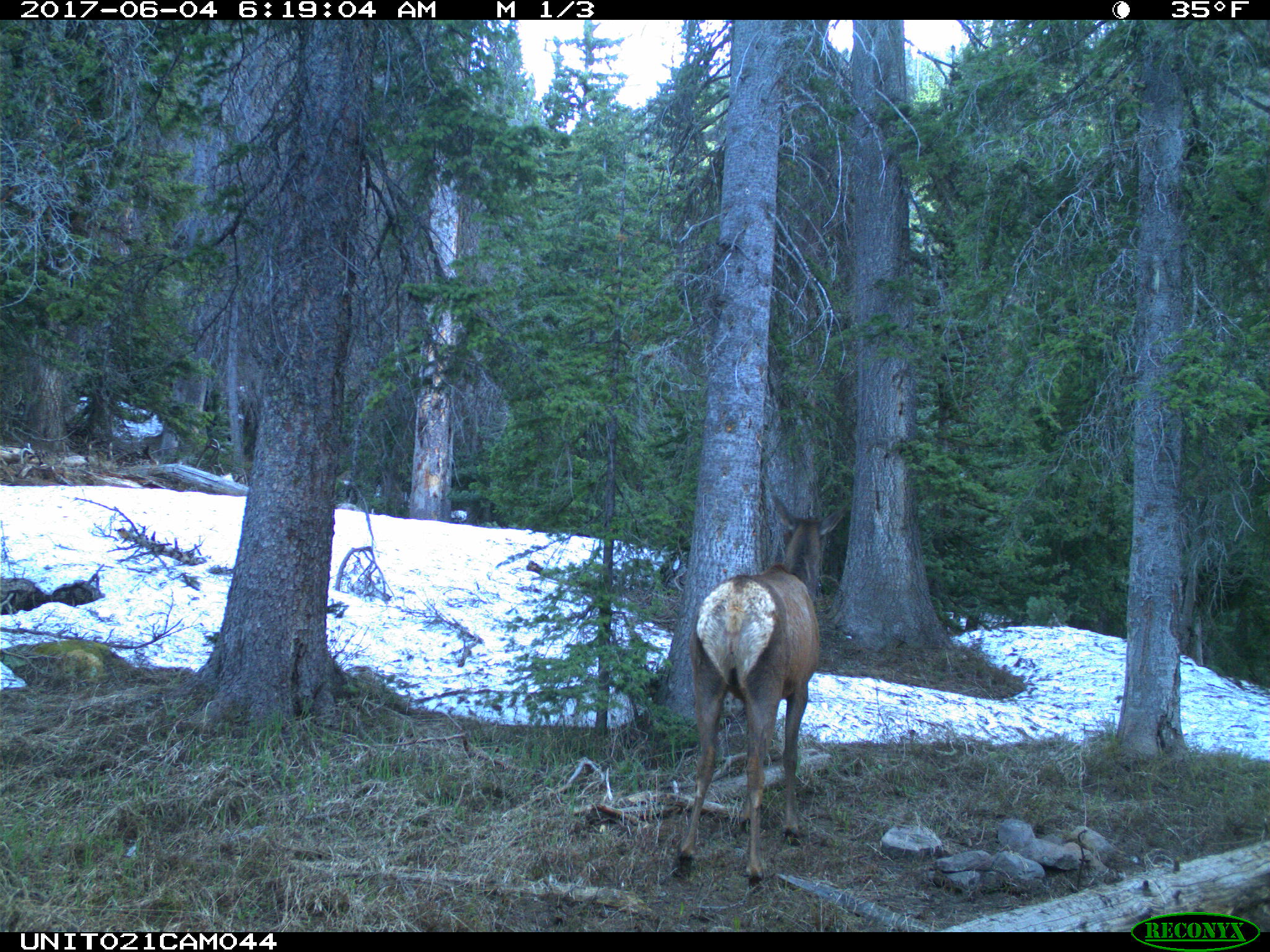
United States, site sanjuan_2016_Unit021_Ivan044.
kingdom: Animalia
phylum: Chordata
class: Mammalia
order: Artiodactyla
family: Cervidae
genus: Cervus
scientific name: Cervus elaphus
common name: red deer